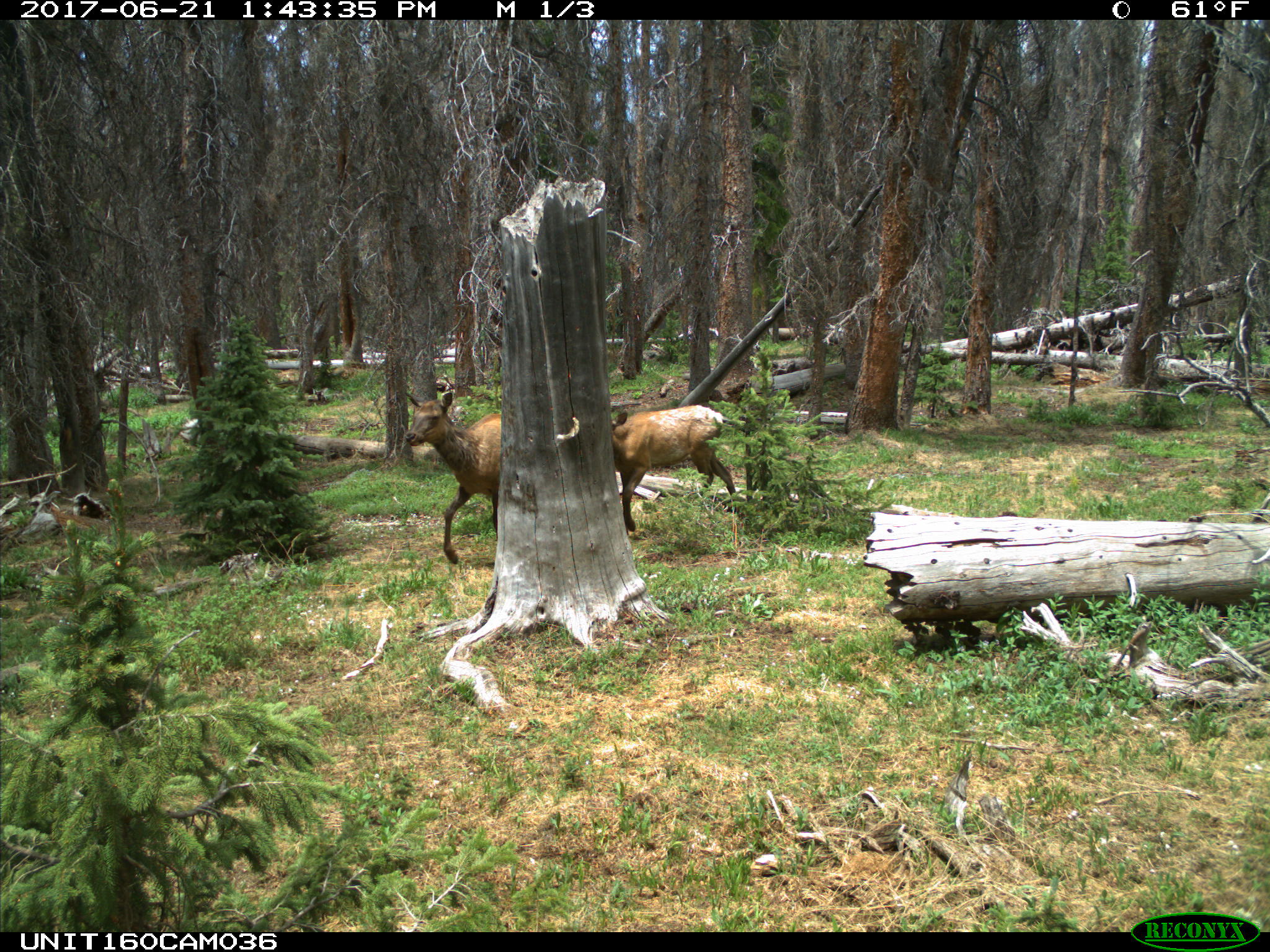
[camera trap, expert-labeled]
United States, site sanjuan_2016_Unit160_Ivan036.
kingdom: Animalia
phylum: Chordata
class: Mammalia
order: Artiodactyla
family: Cervidae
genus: Cervus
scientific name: Cervus elaphus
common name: red deer